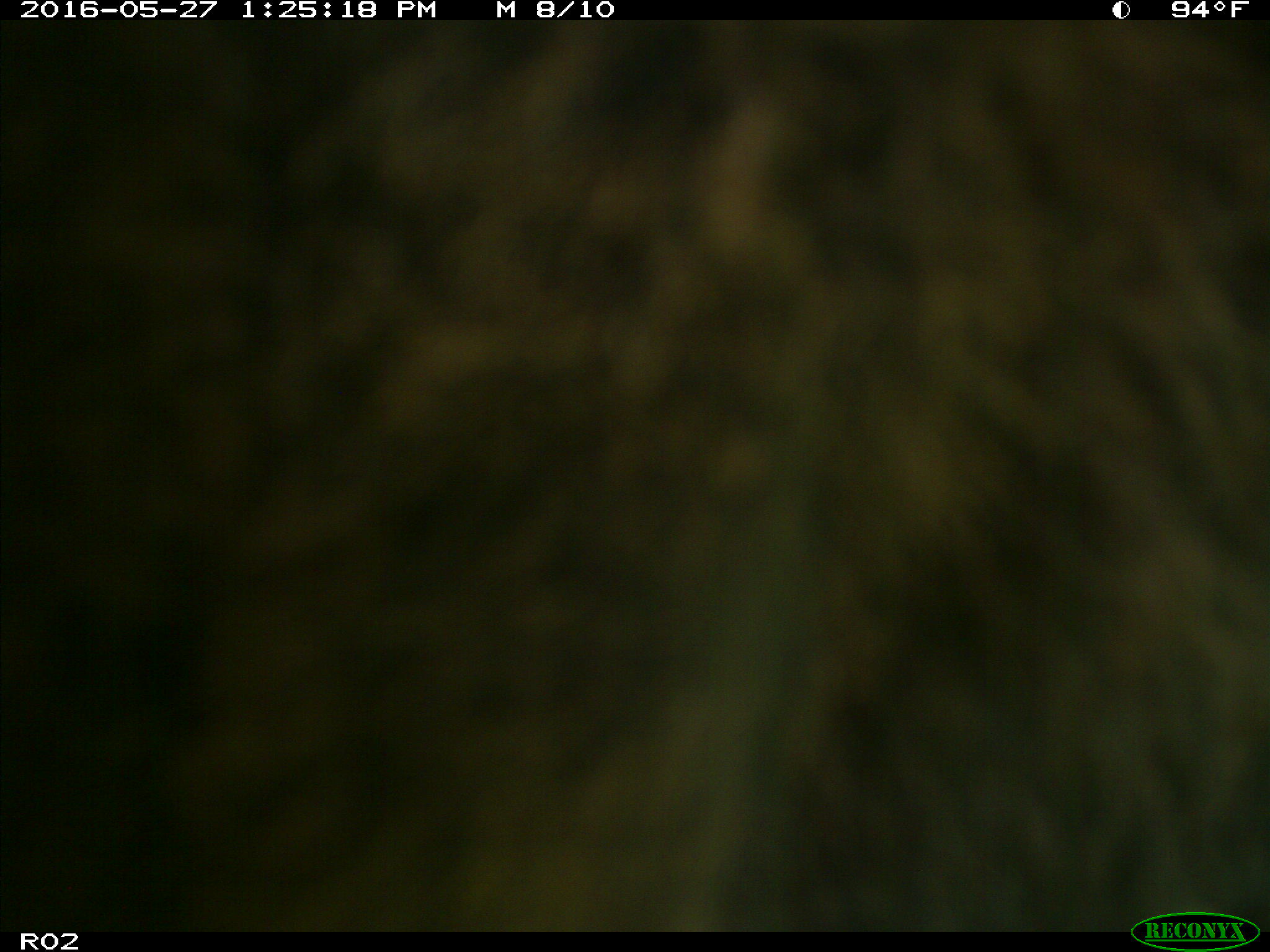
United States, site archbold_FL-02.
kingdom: Animalia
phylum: Chordata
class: Mammalia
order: Artiodactyla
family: Bovidae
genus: Bos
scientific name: Bos taurus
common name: domestic cow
Bos taurus (domestic cow).